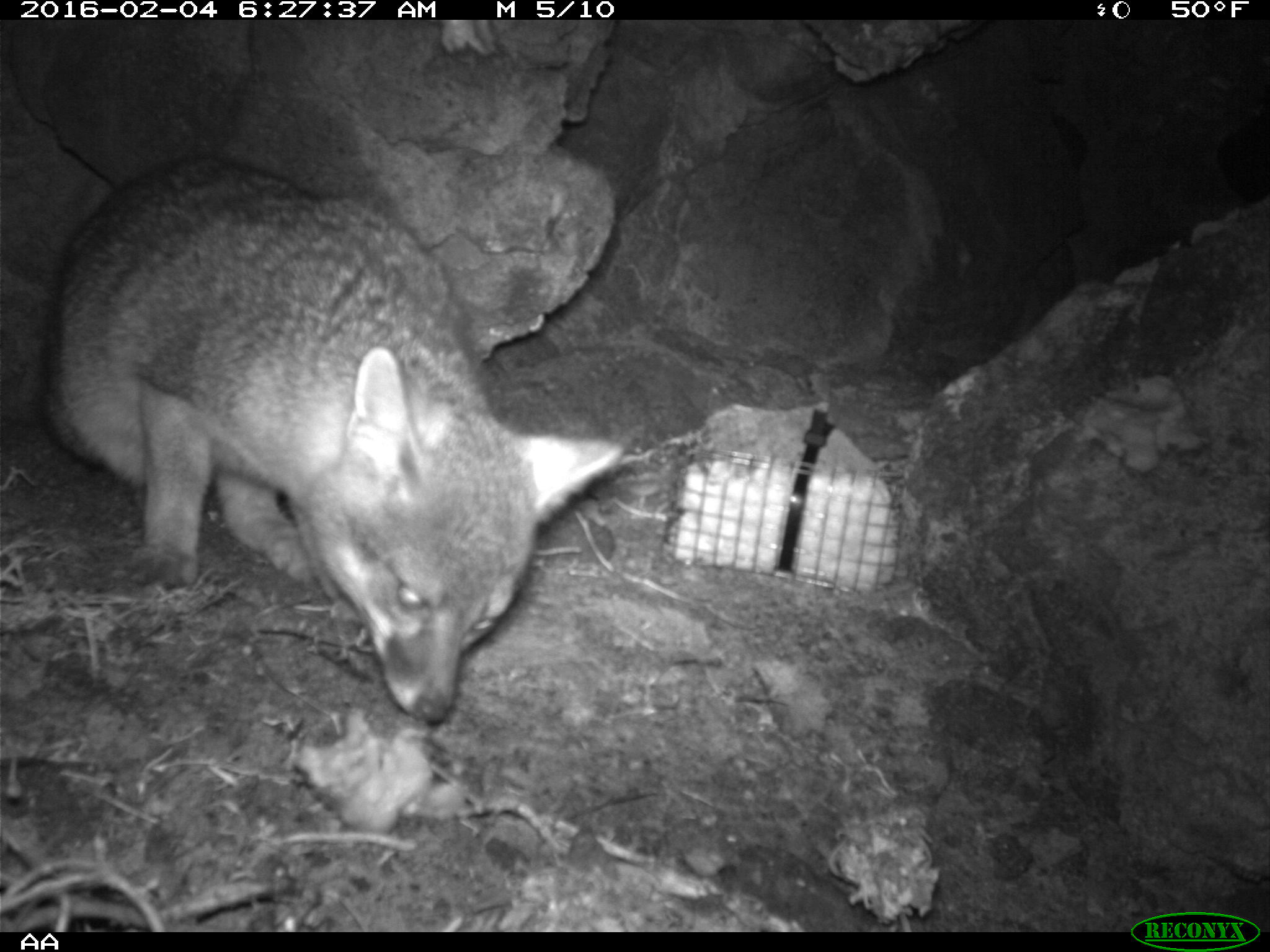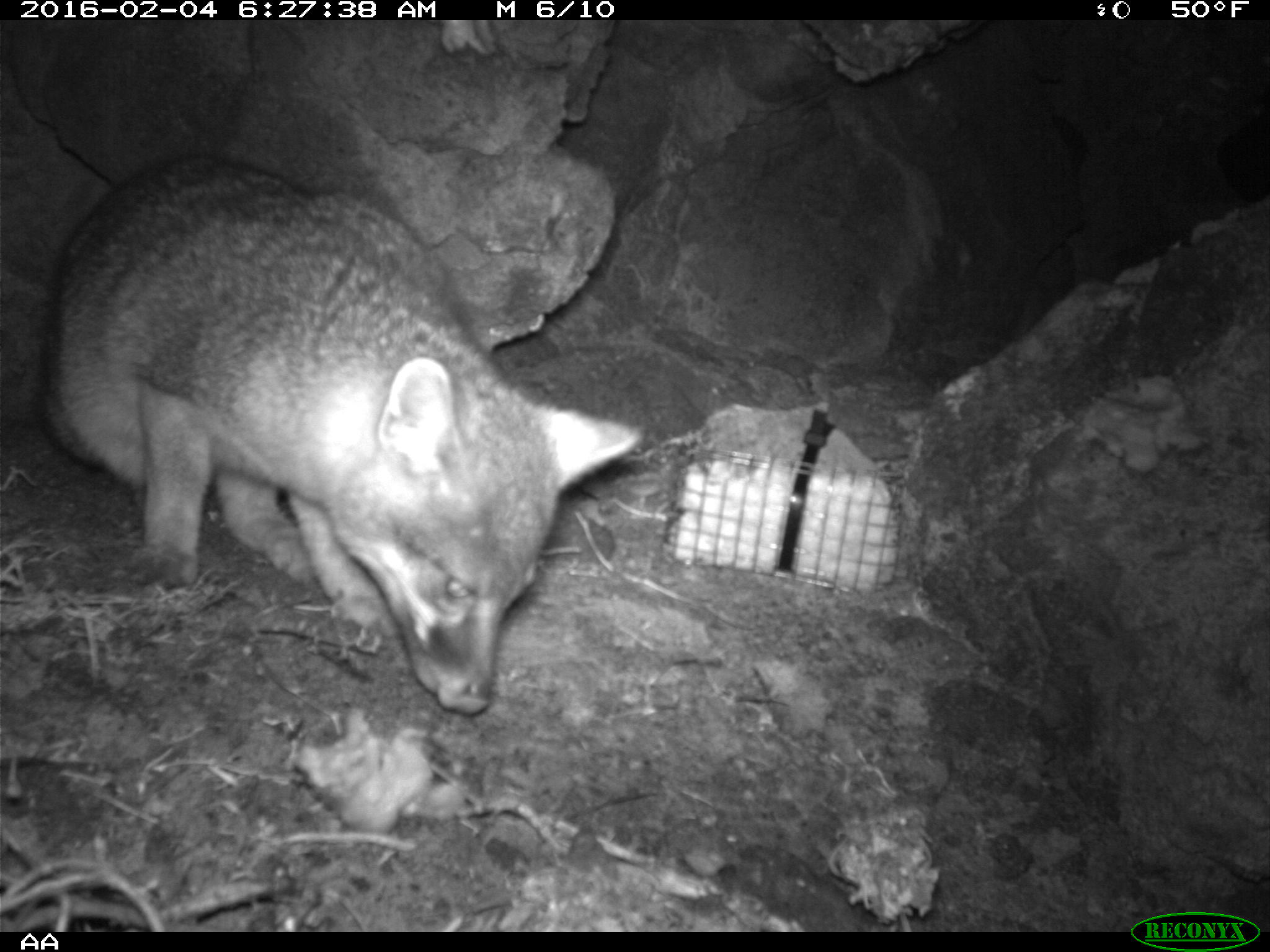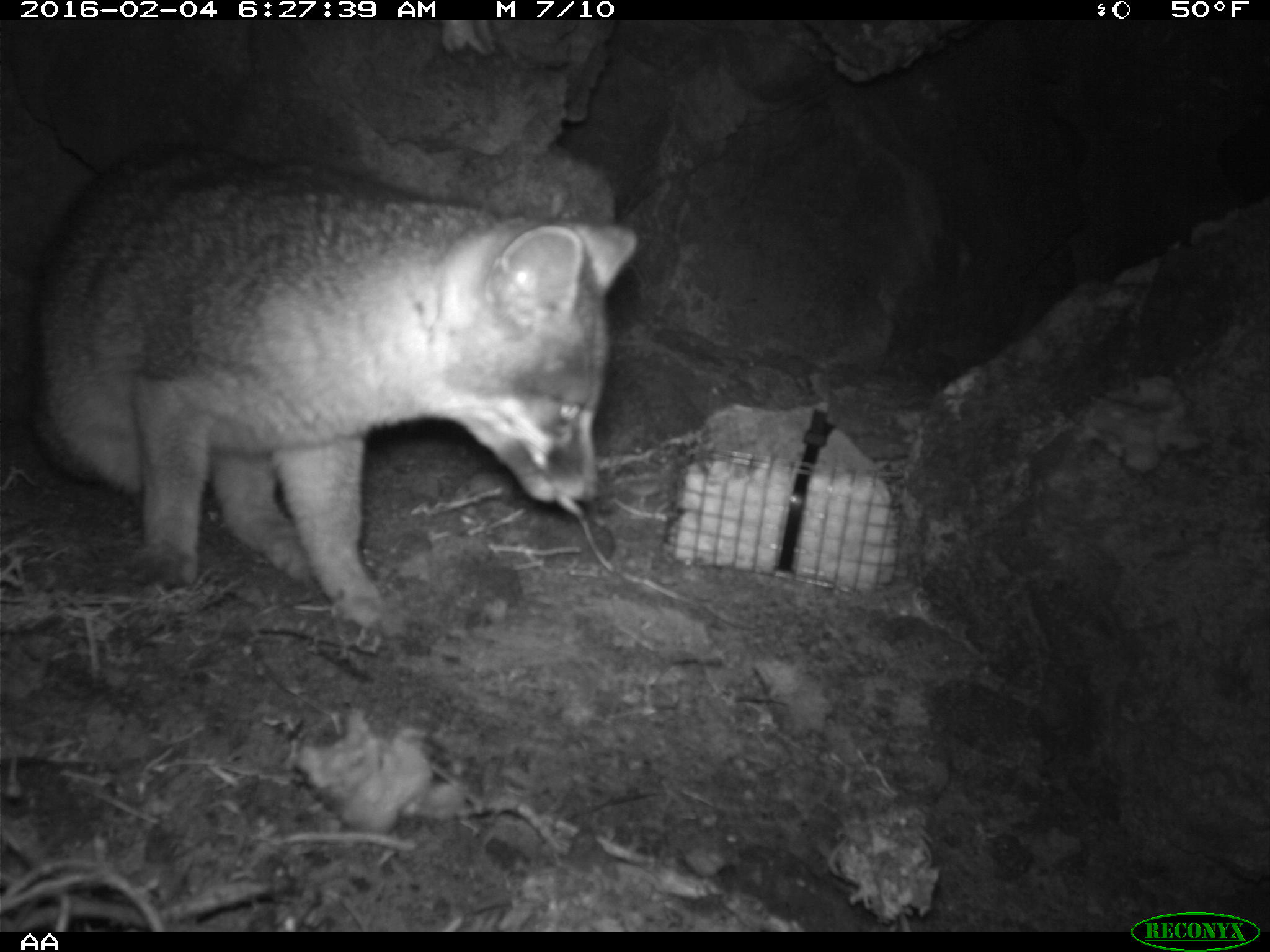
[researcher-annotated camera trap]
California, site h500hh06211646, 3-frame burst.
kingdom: Animalia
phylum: Chordata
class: Mammalia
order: Carnivora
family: Canidae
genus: Urocyon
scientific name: Urocyon littoralis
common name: island fox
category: fox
Fox (island fox) (Urocyon littoralis).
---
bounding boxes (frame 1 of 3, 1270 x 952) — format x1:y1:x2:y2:
fox: 40:151:623:725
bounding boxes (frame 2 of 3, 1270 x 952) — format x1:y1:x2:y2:
fox: 45:153:639:715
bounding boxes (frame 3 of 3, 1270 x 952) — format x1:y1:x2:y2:
fox: 20:139:639:645